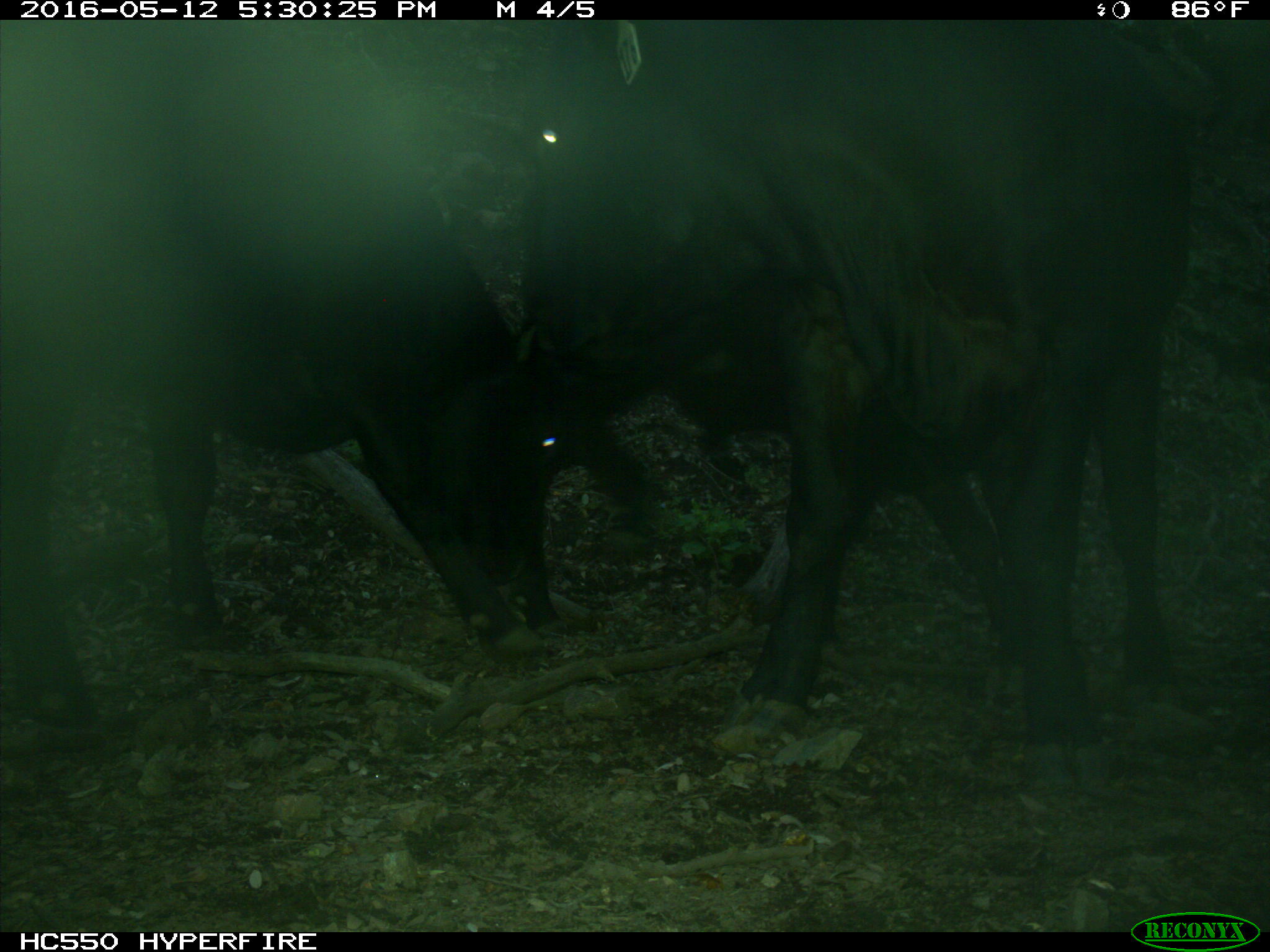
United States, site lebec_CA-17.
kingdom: Animalia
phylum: Chordata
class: Mammalia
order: Artiodactyla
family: Bovidae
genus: Bos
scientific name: Bos taurus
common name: domestic cow